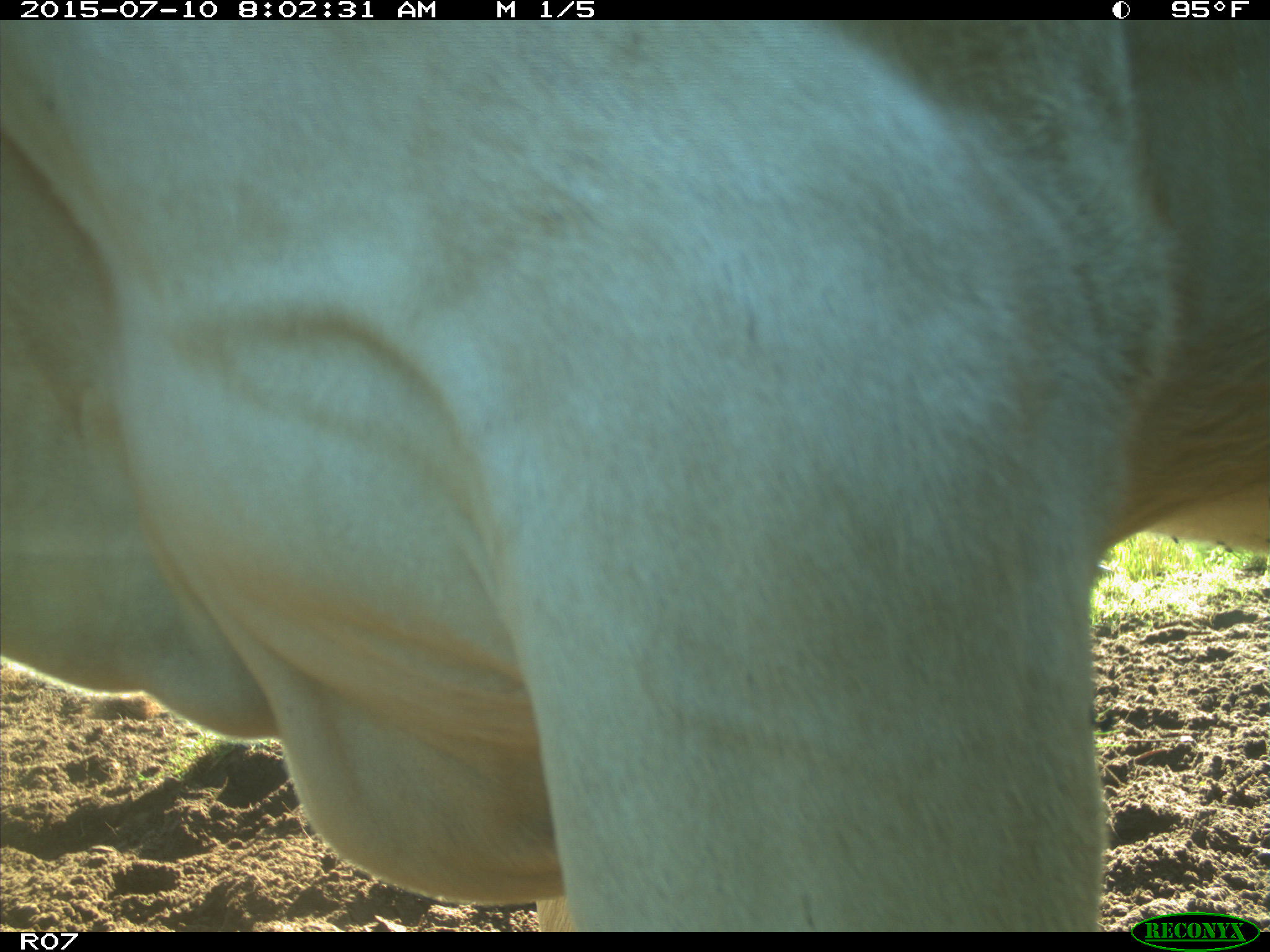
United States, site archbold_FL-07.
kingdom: Animalia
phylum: Chordata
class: Mammalia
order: Artiodactyla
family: Bovidae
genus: Bos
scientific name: Bos taurus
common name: domestic cow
Bos taurus (domestic cow).